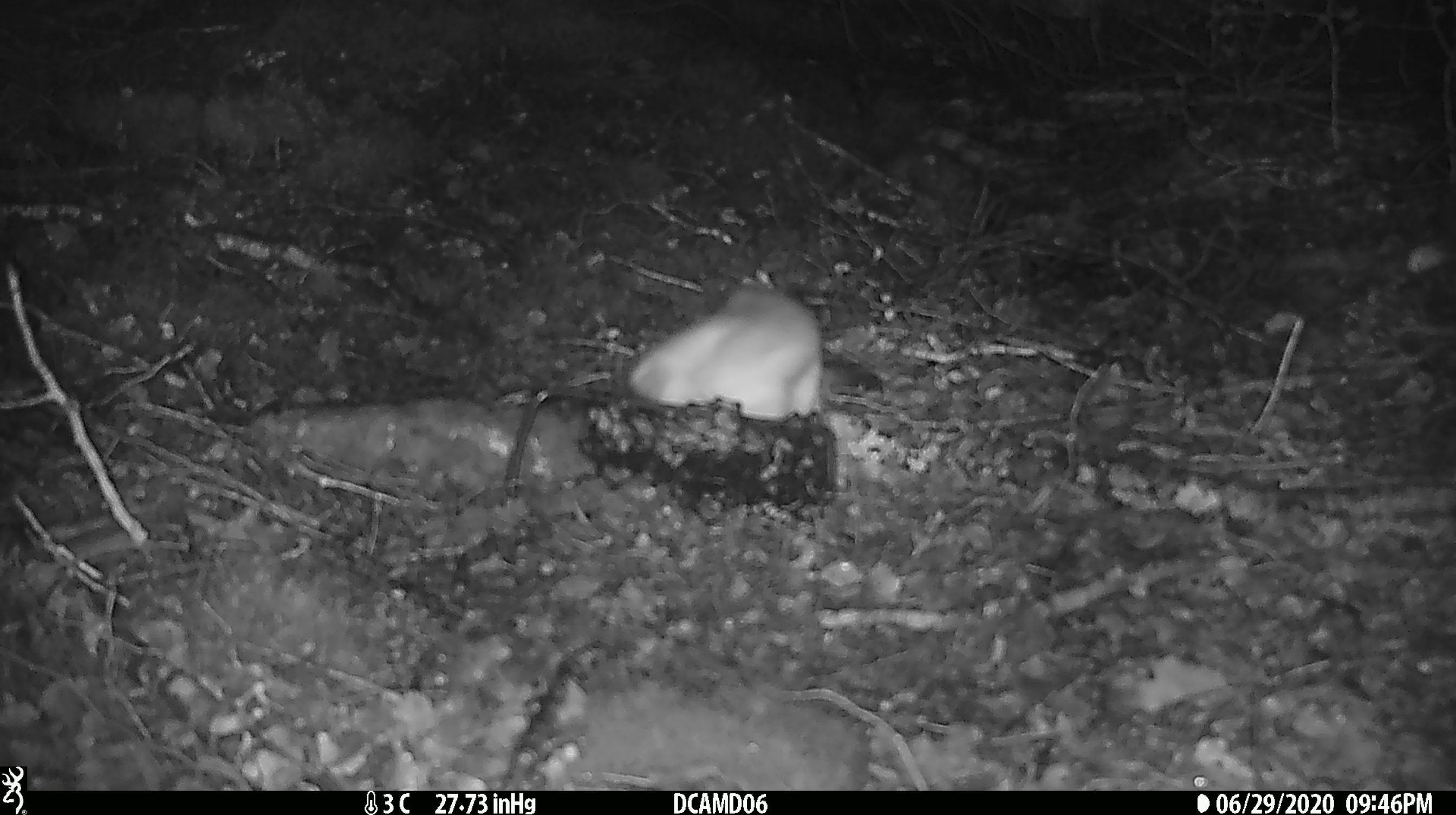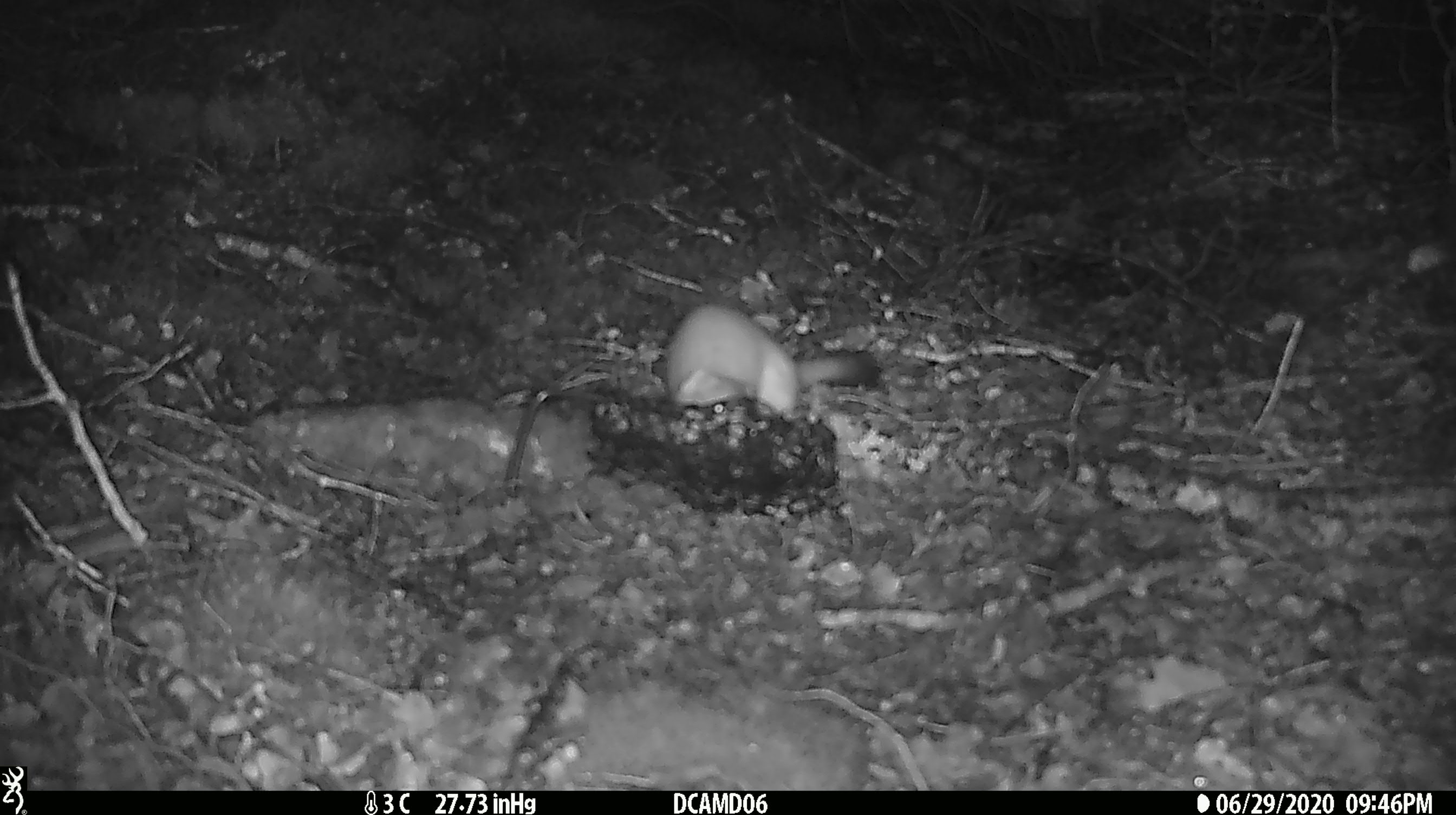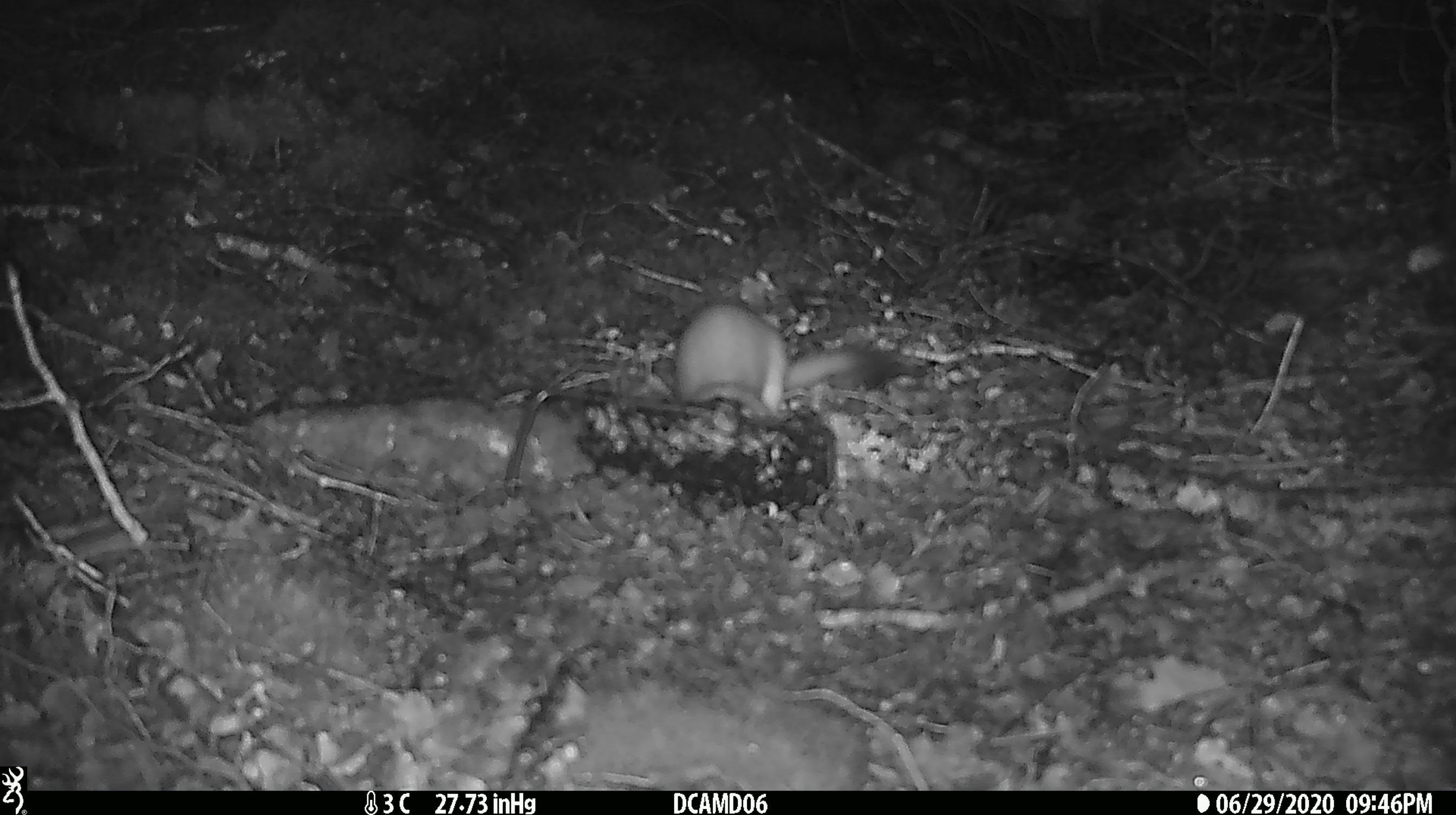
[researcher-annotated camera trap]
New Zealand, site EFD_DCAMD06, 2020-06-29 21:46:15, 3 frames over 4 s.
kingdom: Animalia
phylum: Chordata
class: Mammalia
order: Carnivora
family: Mustelidae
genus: Mustela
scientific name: Mustela erminea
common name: stoat